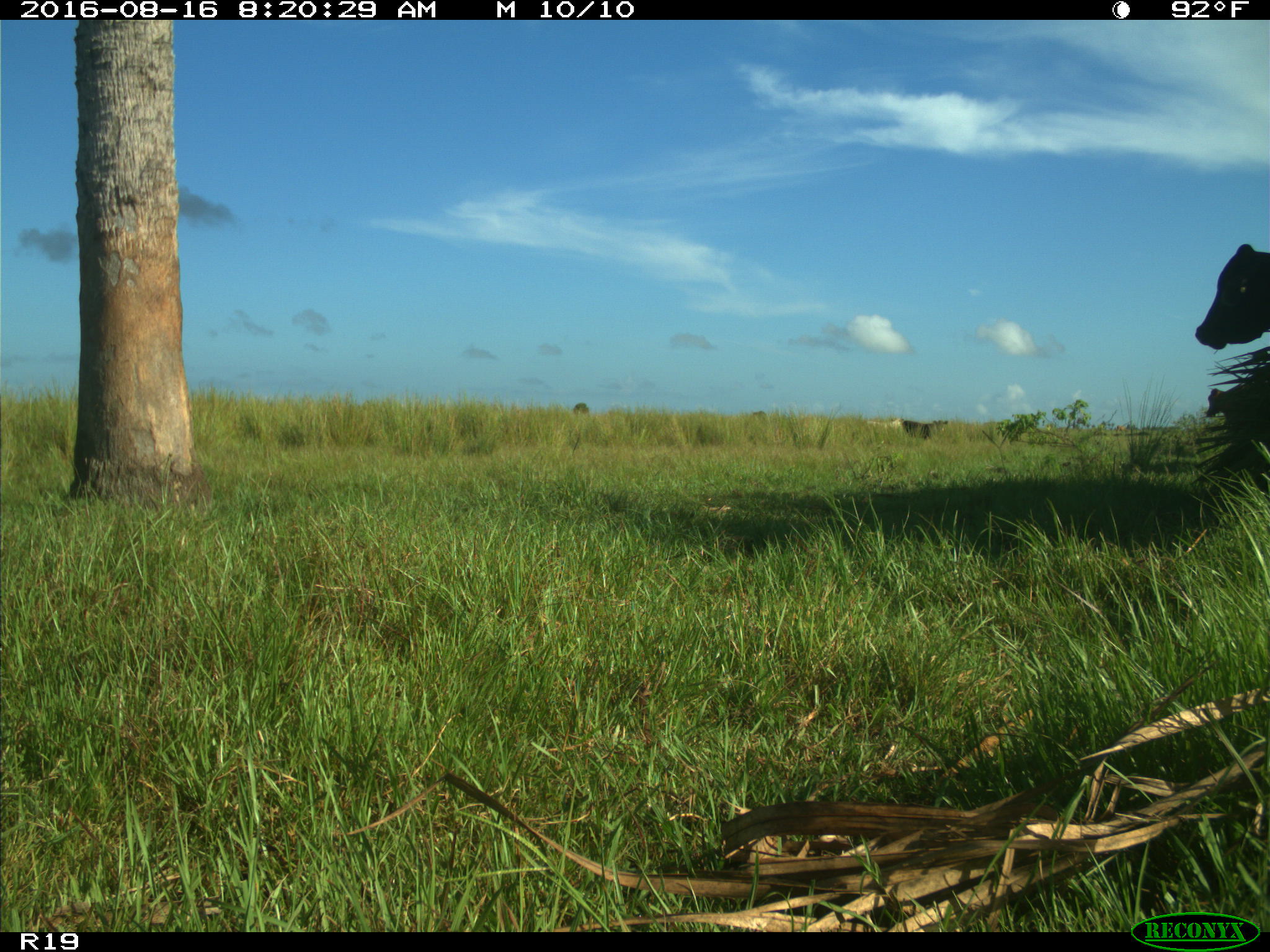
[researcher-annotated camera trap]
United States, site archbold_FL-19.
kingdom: Animalia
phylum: Chordata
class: Mammalia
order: Artiodactyla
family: Bovidae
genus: Bos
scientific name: Bos taurus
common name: domestic cow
Bos taurus (domestic cow).